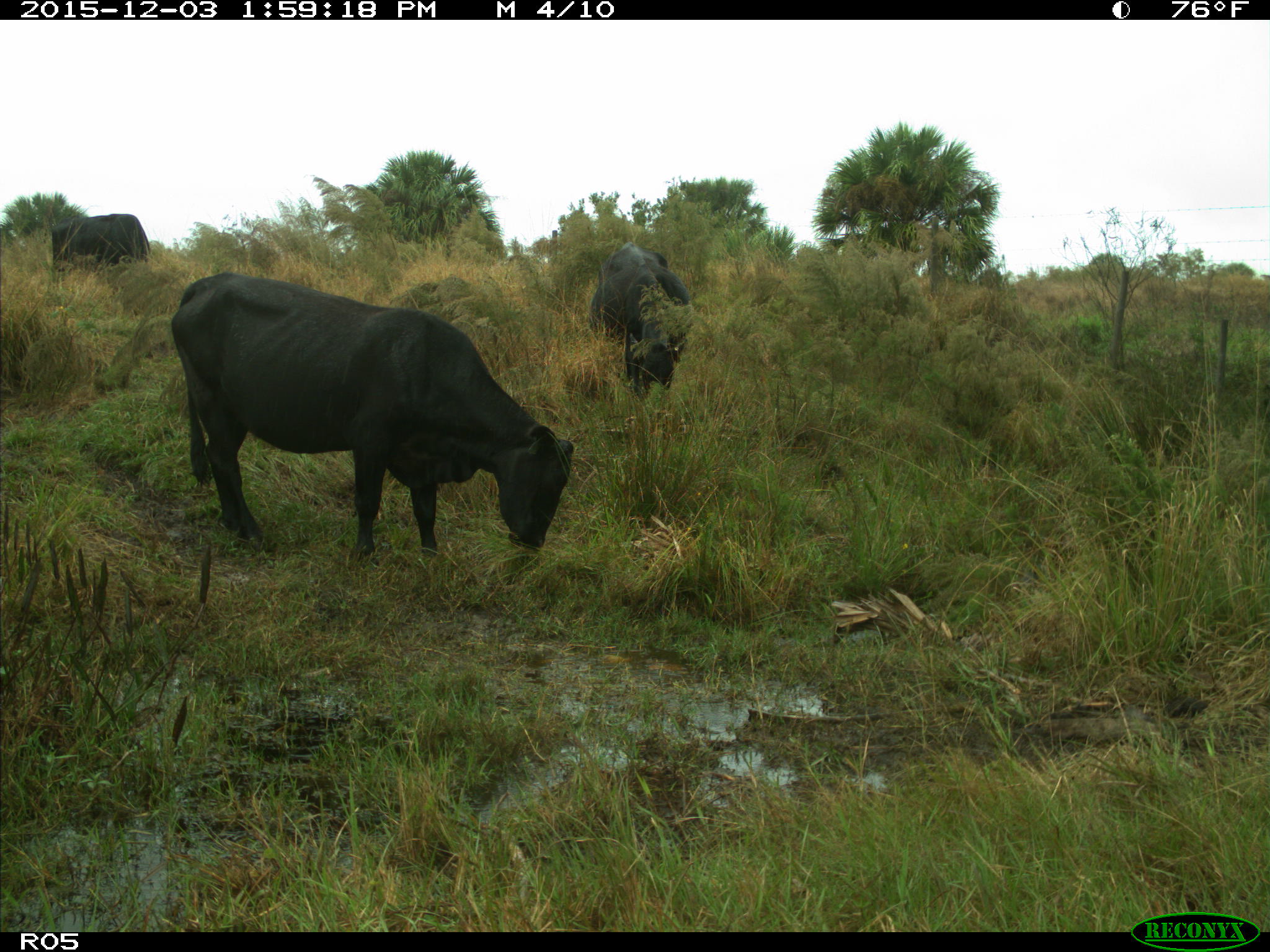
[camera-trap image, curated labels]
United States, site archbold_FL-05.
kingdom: Animalia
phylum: Chordata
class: Mammalia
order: Artiodactyla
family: Bovidae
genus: Bos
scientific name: Bos taurus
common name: domestic cow